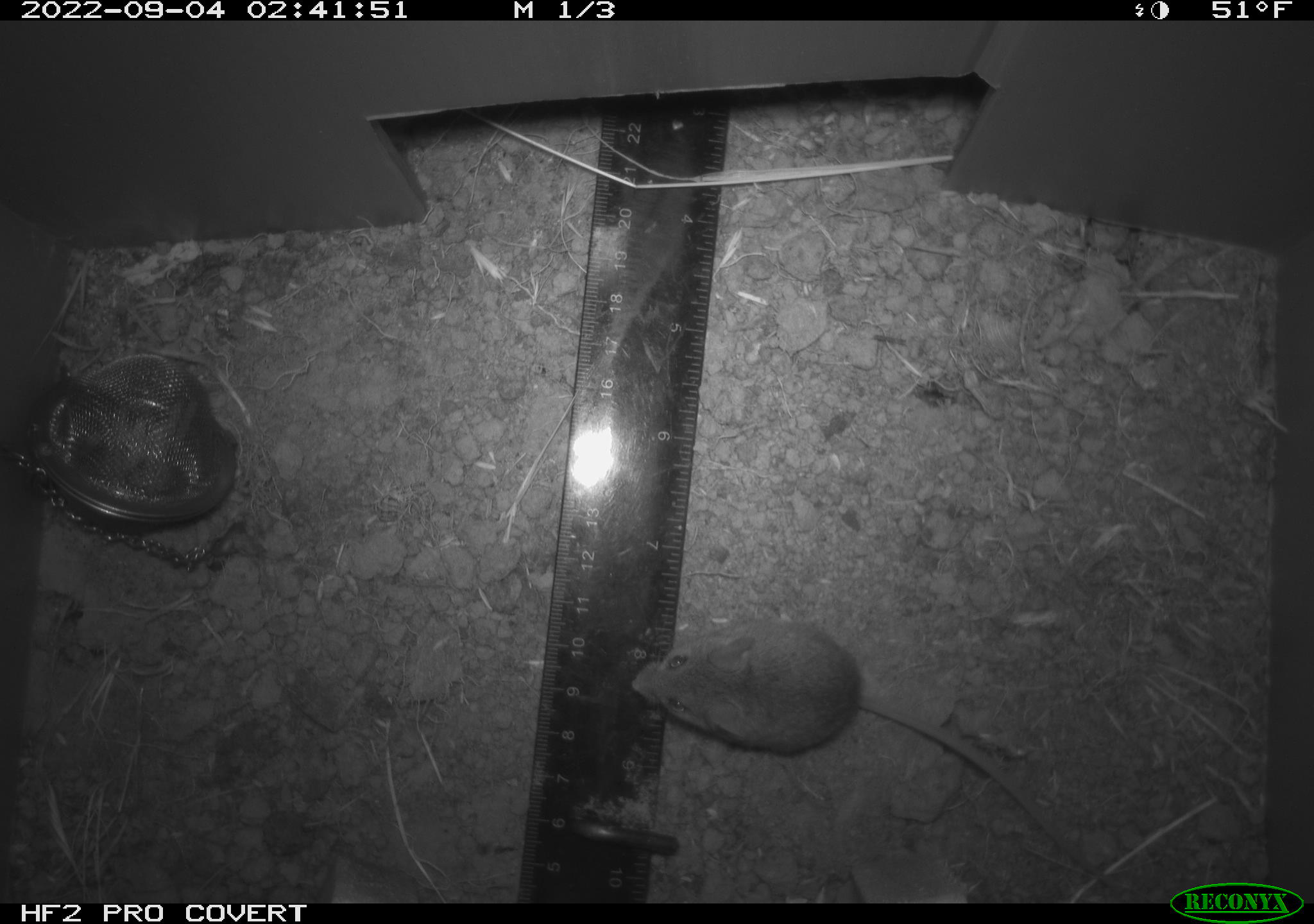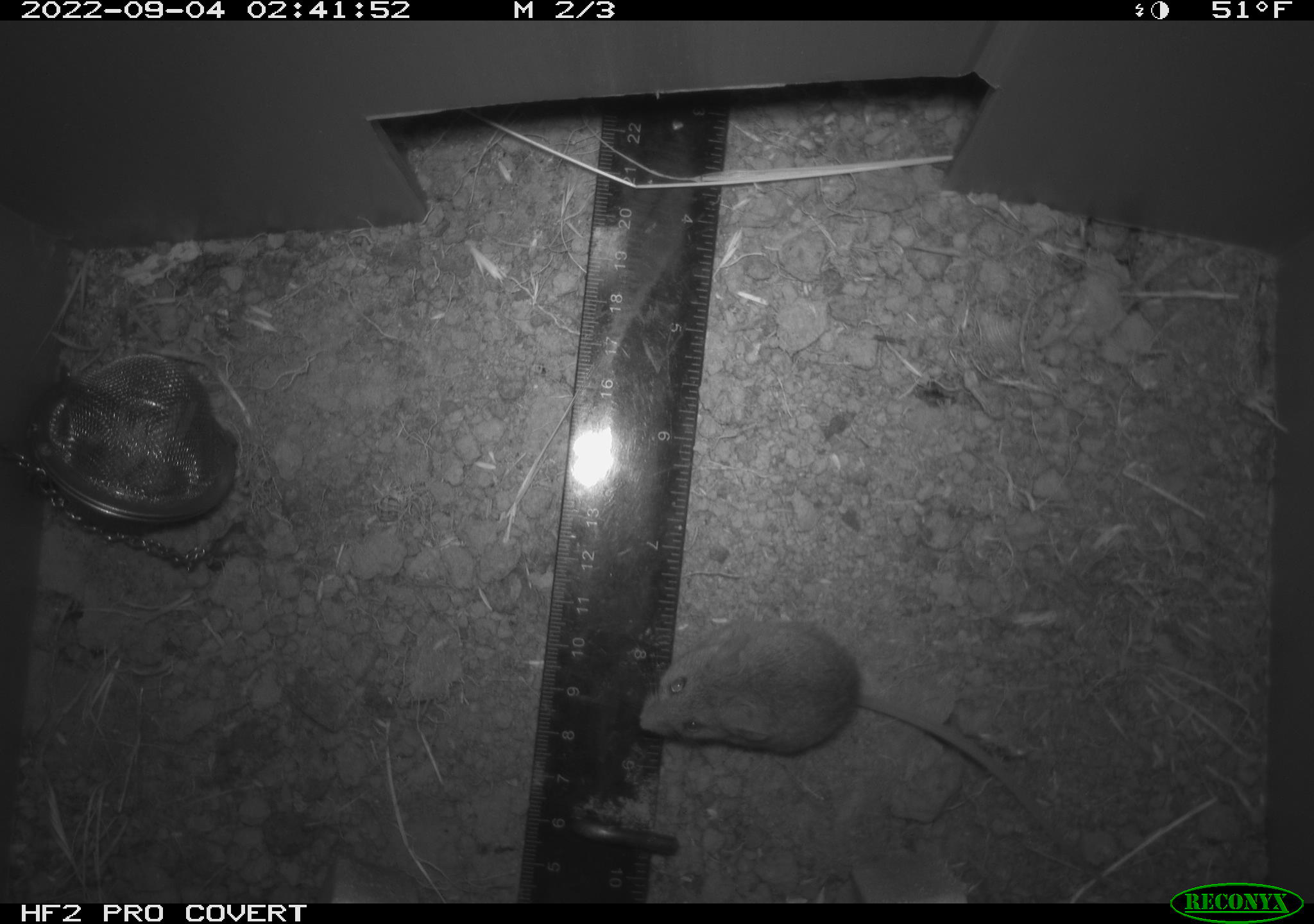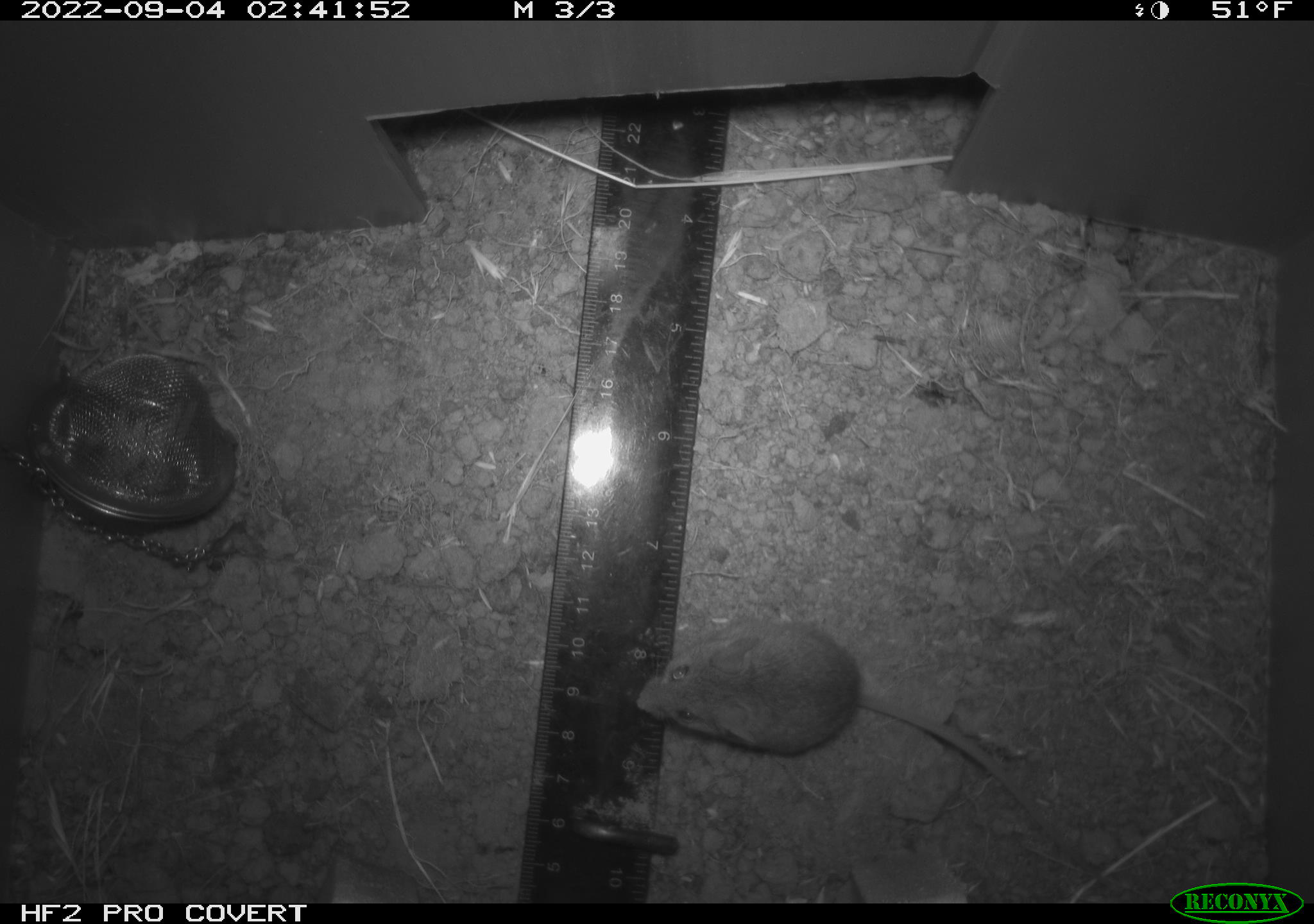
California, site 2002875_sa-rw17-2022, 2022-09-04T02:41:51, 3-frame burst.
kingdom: Animalia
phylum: Chordata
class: Mammalia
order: Rodentia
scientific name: Rodentia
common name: mouse species